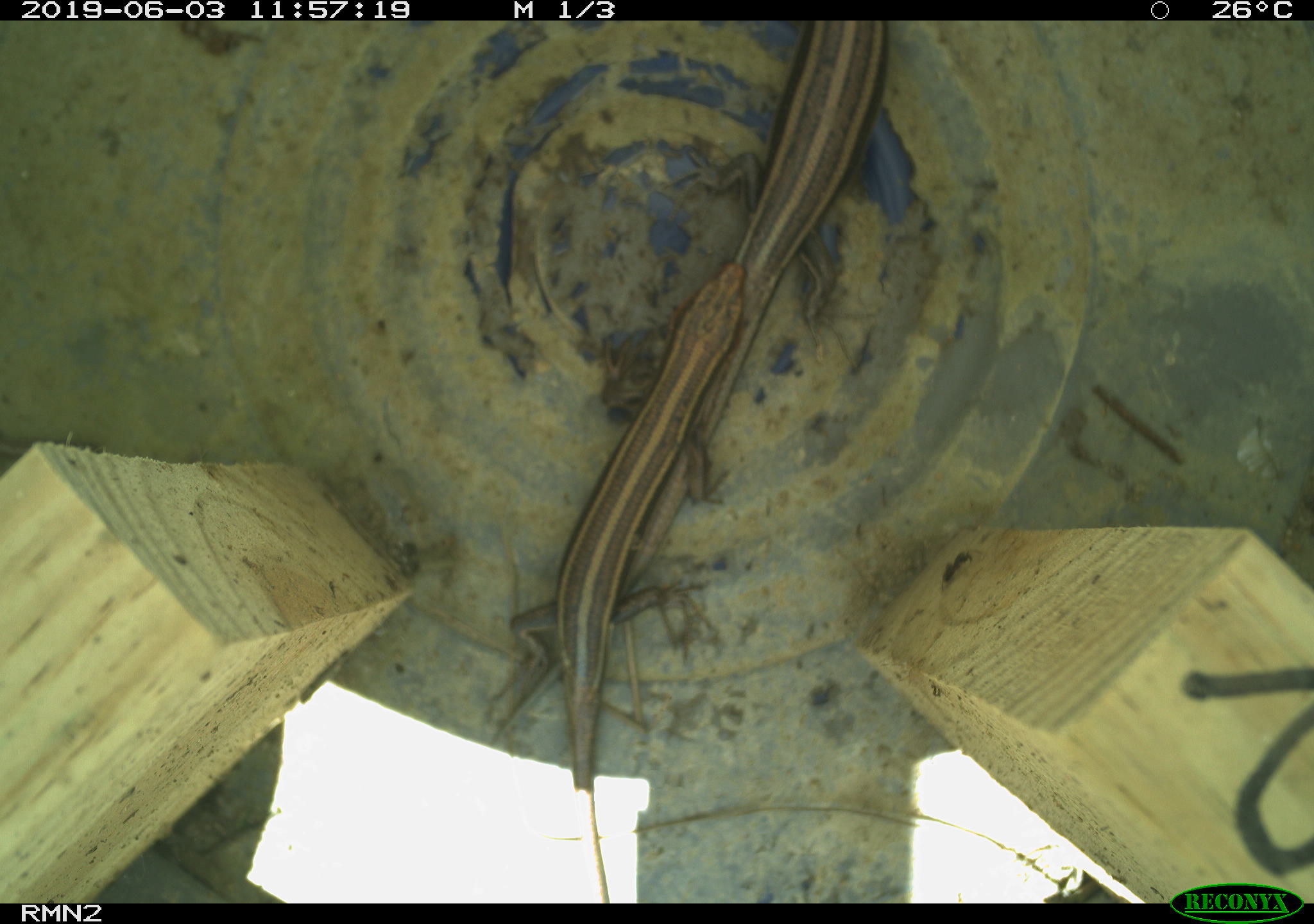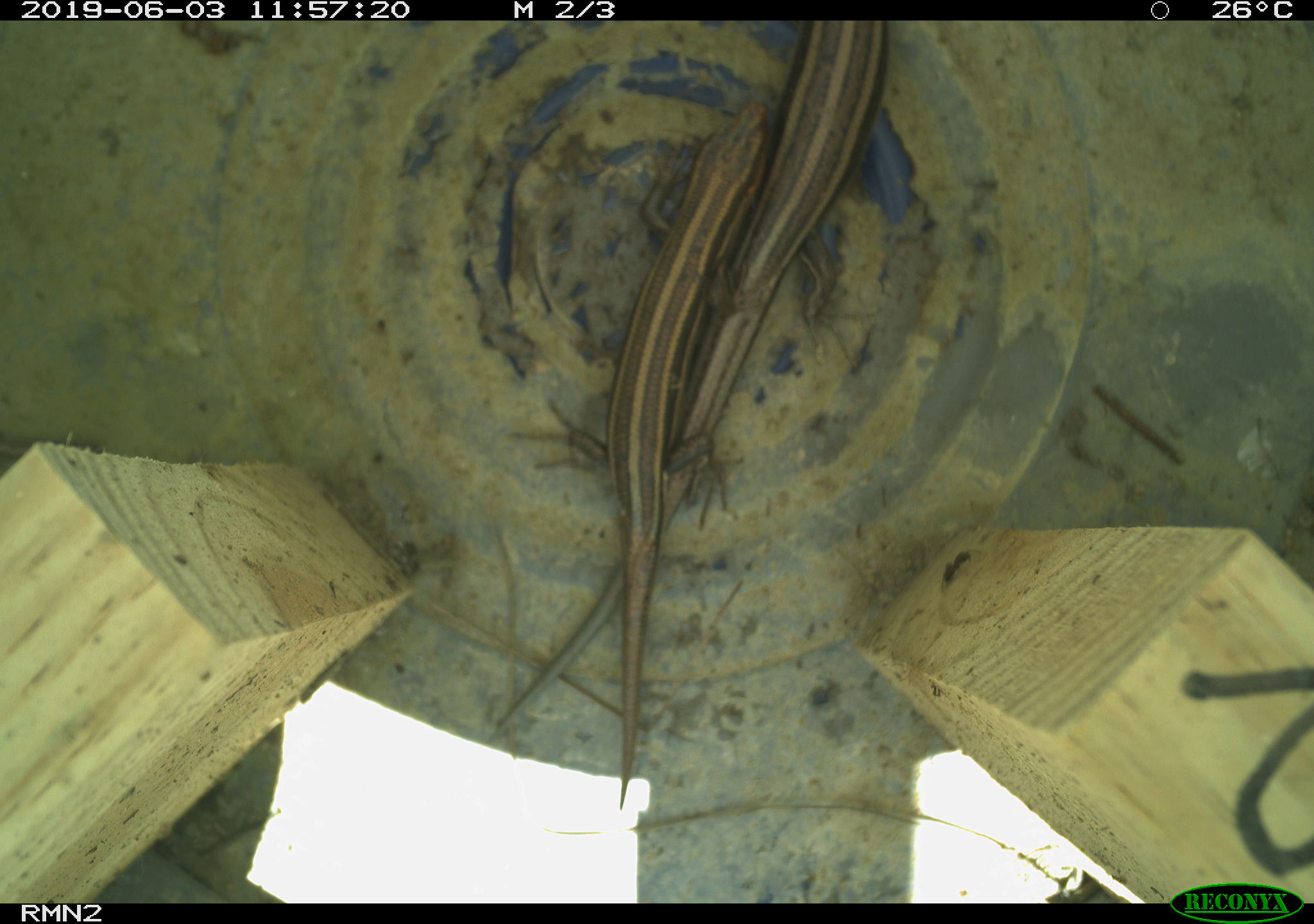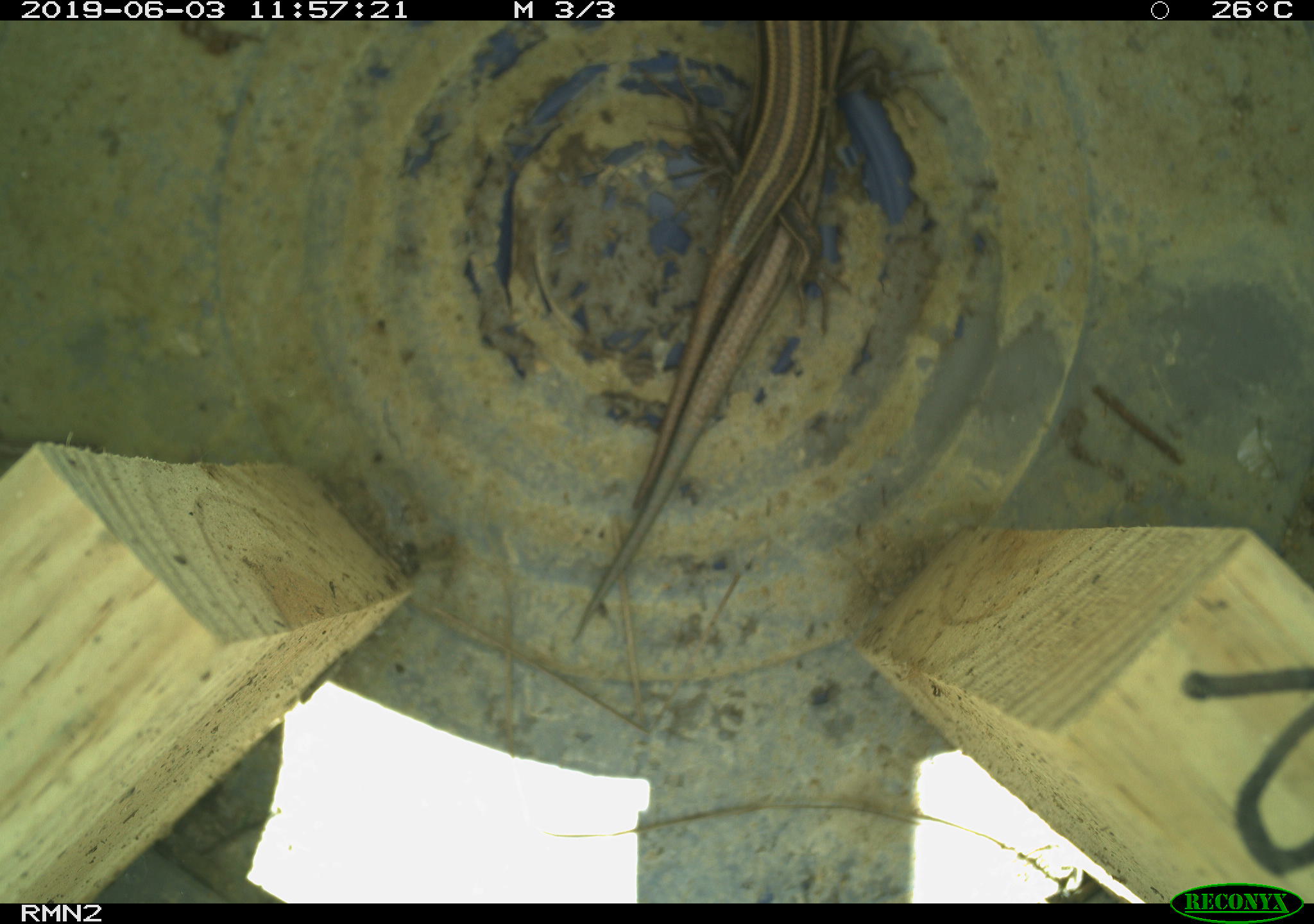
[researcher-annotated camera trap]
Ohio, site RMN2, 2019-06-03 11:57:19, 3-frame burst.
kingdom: Animalia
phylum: Chordata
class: Reptilia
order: Squamata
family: Scincidae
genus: Plestiodon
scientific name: Plestiodon fasciatus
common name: common five-lined skink